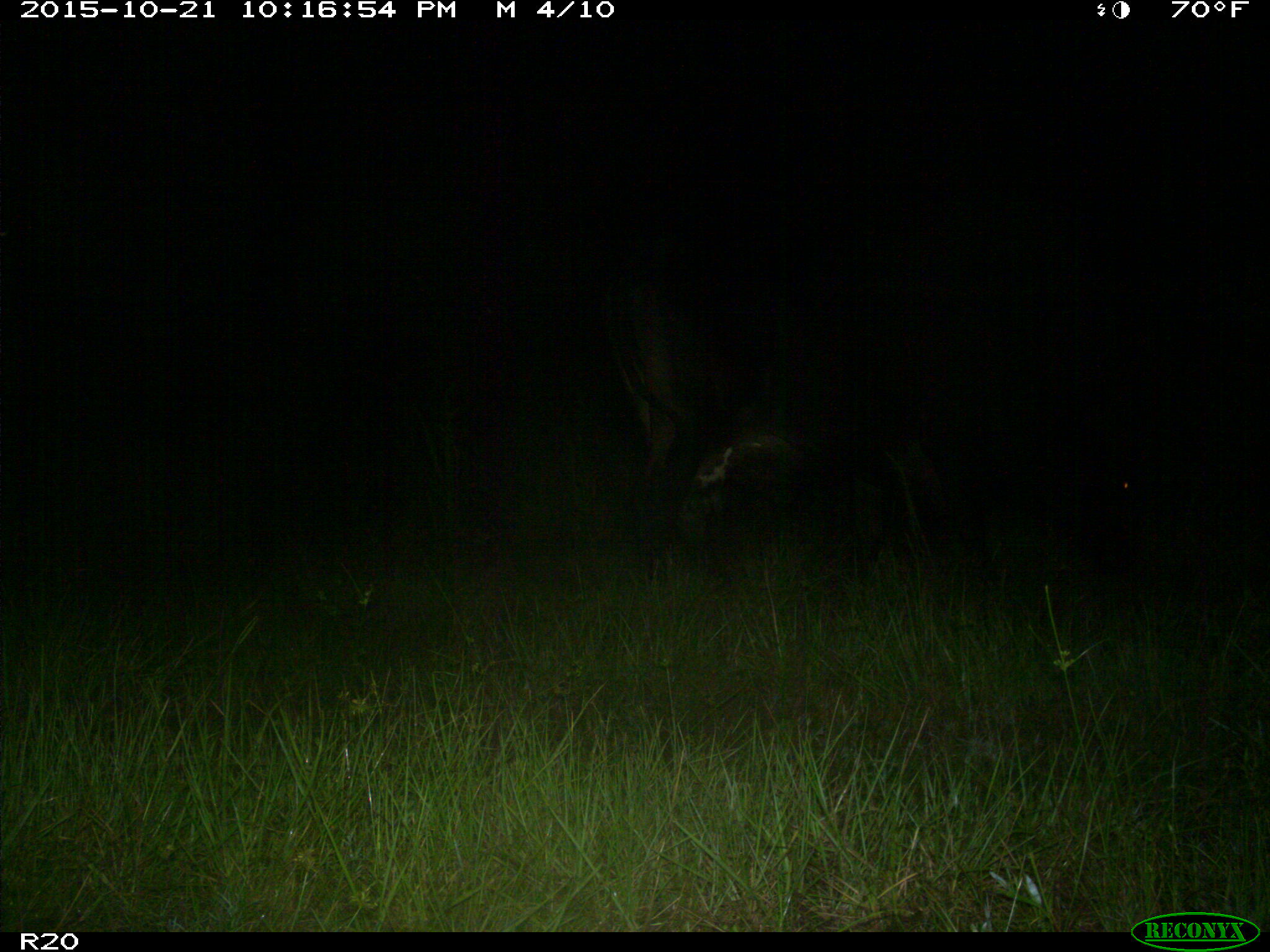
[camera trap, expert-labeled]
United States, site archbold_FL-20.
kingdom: Animalia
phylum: Chordata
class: Mammalia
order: Artiodactyla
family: Bovidae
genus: Bos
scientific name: Bos taurus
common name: domestic cow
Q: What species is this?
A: Bos taurus (domestic cow).